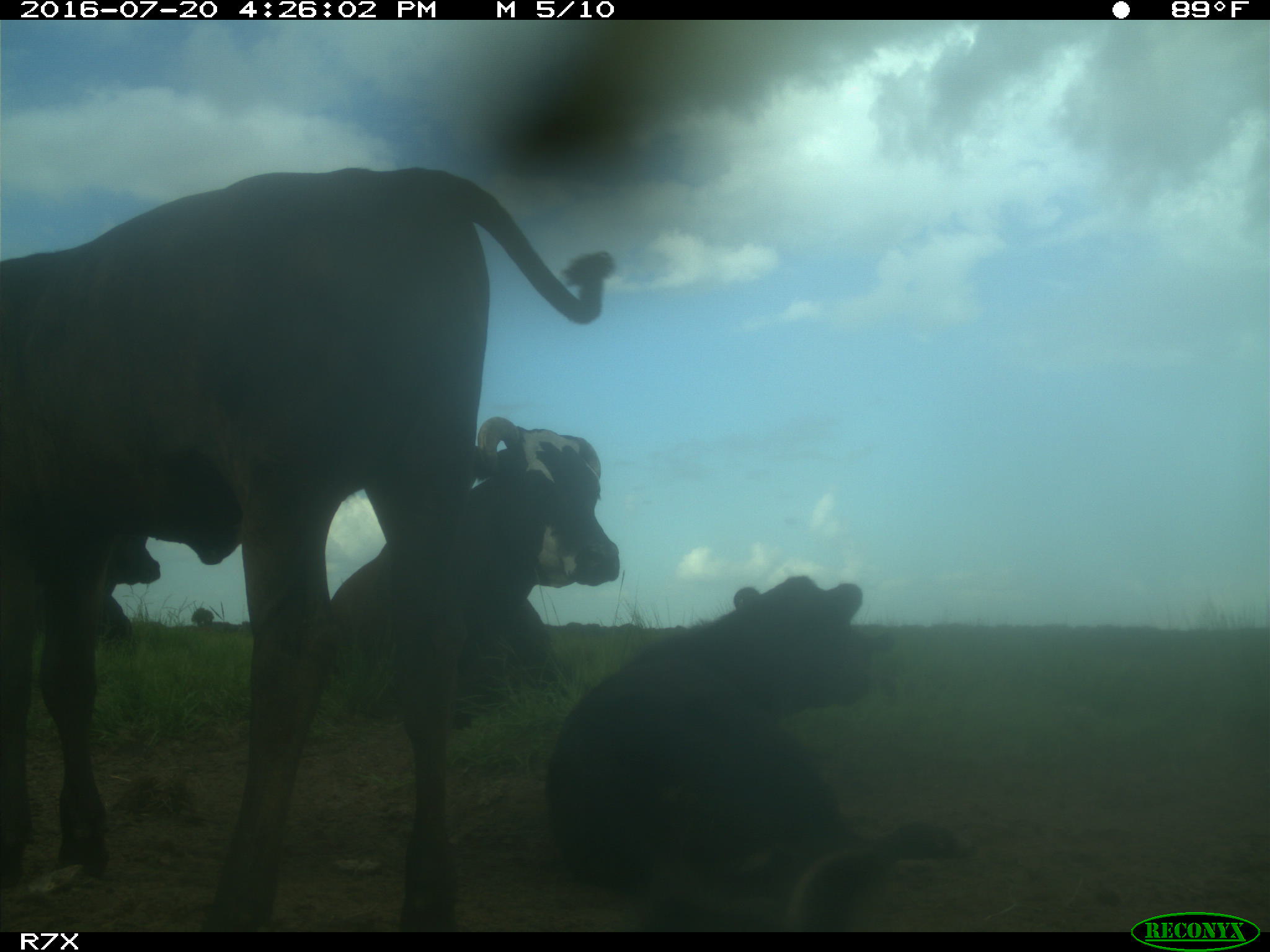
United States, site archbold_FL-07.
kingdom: Animalia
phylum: Chordata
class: Mammalia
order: Artiodactyla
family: Bovidae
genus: Bos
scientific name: Bos taurus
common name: domestic cow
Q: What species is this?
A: Bos taurus (domestic cow).